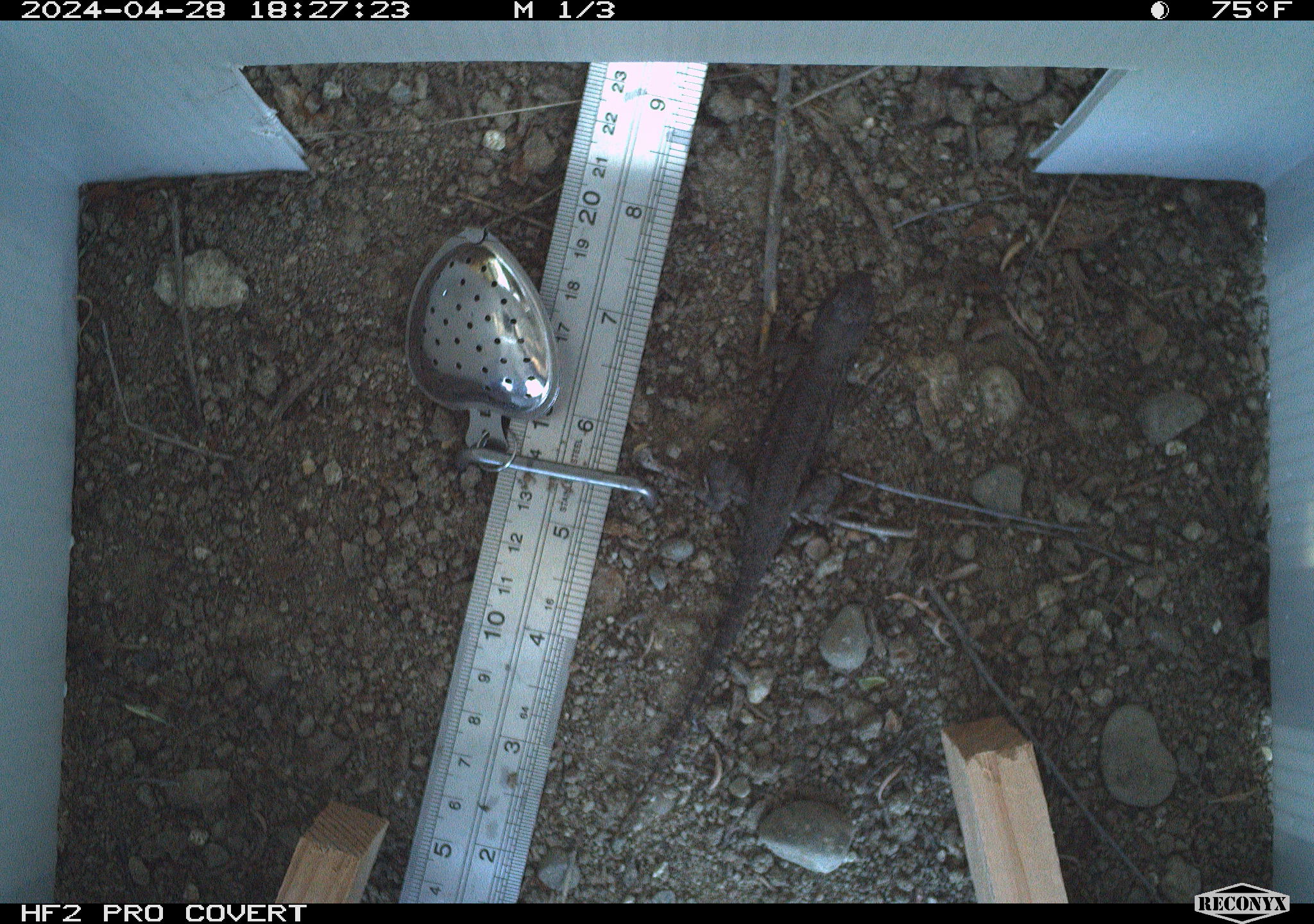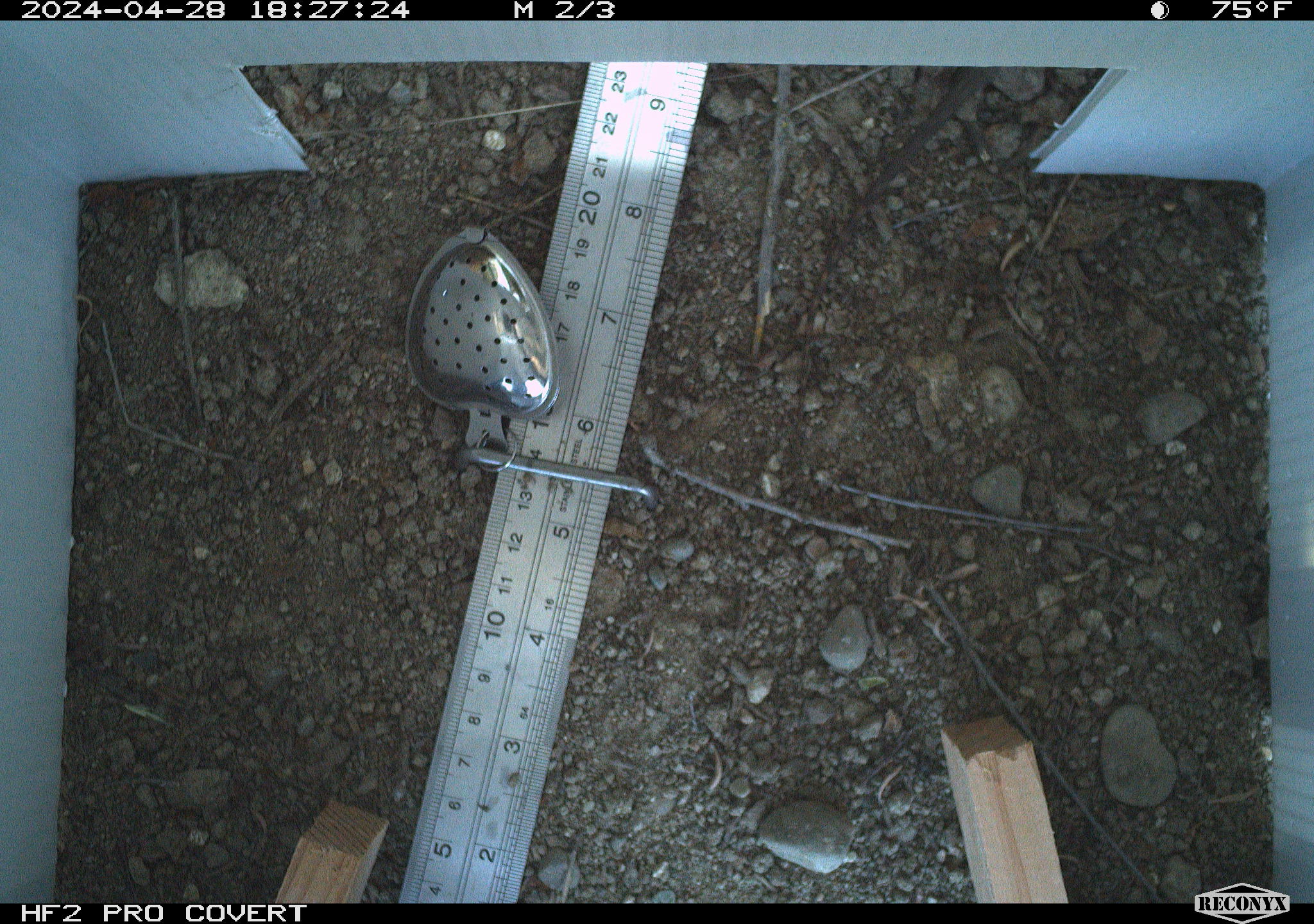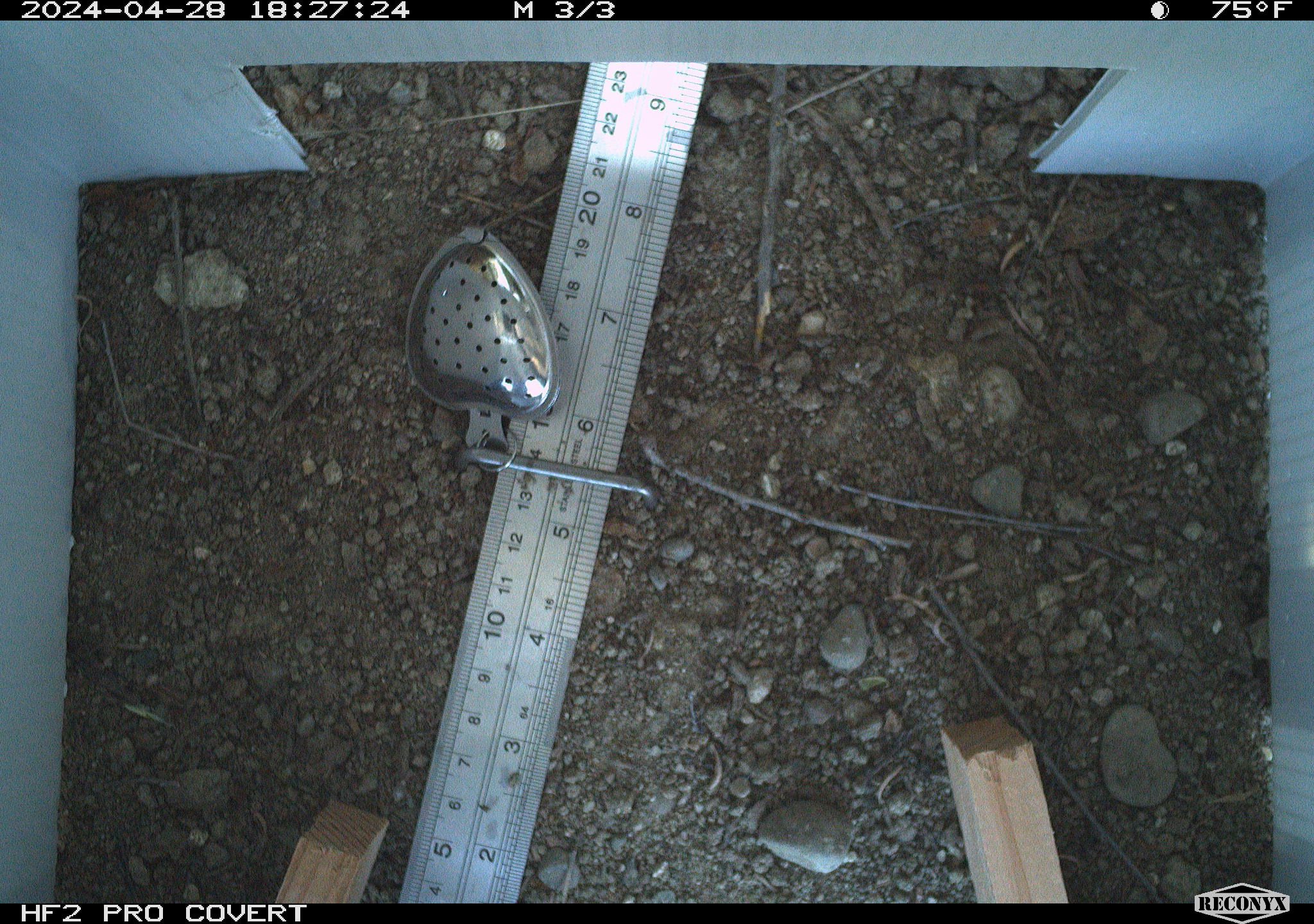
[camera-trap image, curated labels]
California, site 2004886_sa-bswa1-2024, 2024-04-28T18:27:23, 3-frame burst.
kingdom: Animalia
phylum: Chordata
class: Reptilia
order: Squamata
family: Phrynosomatidae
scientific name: Phrynosomatidae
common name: phrynosomatid lizards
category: phrynosomatidae family